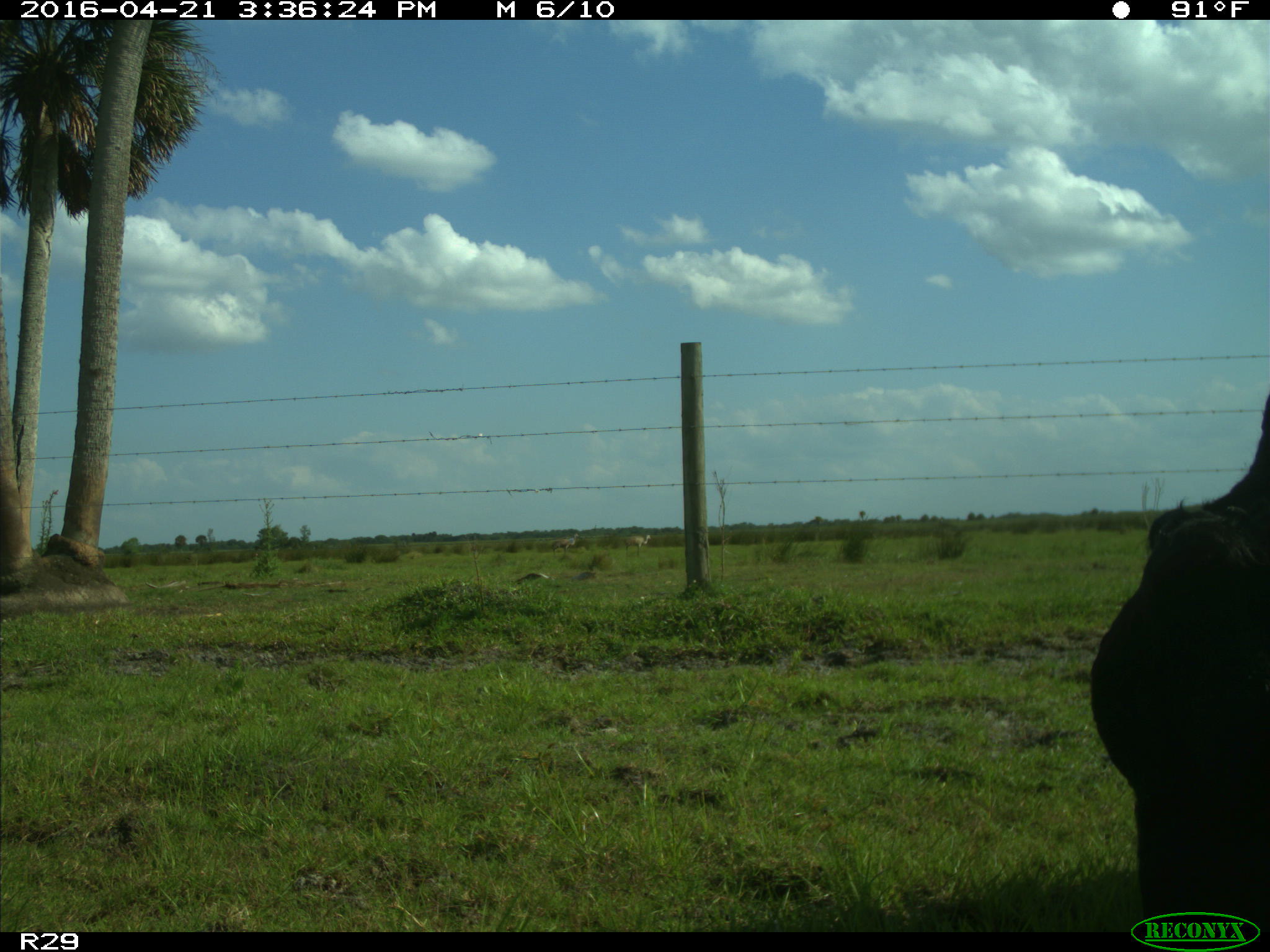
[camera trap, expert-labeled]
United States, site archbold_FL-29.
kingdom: Animalia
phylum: Chordata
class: Mammalia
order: Artiodactyla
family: Bovidae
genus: Bos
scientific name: Bos taurus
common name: domestic cow